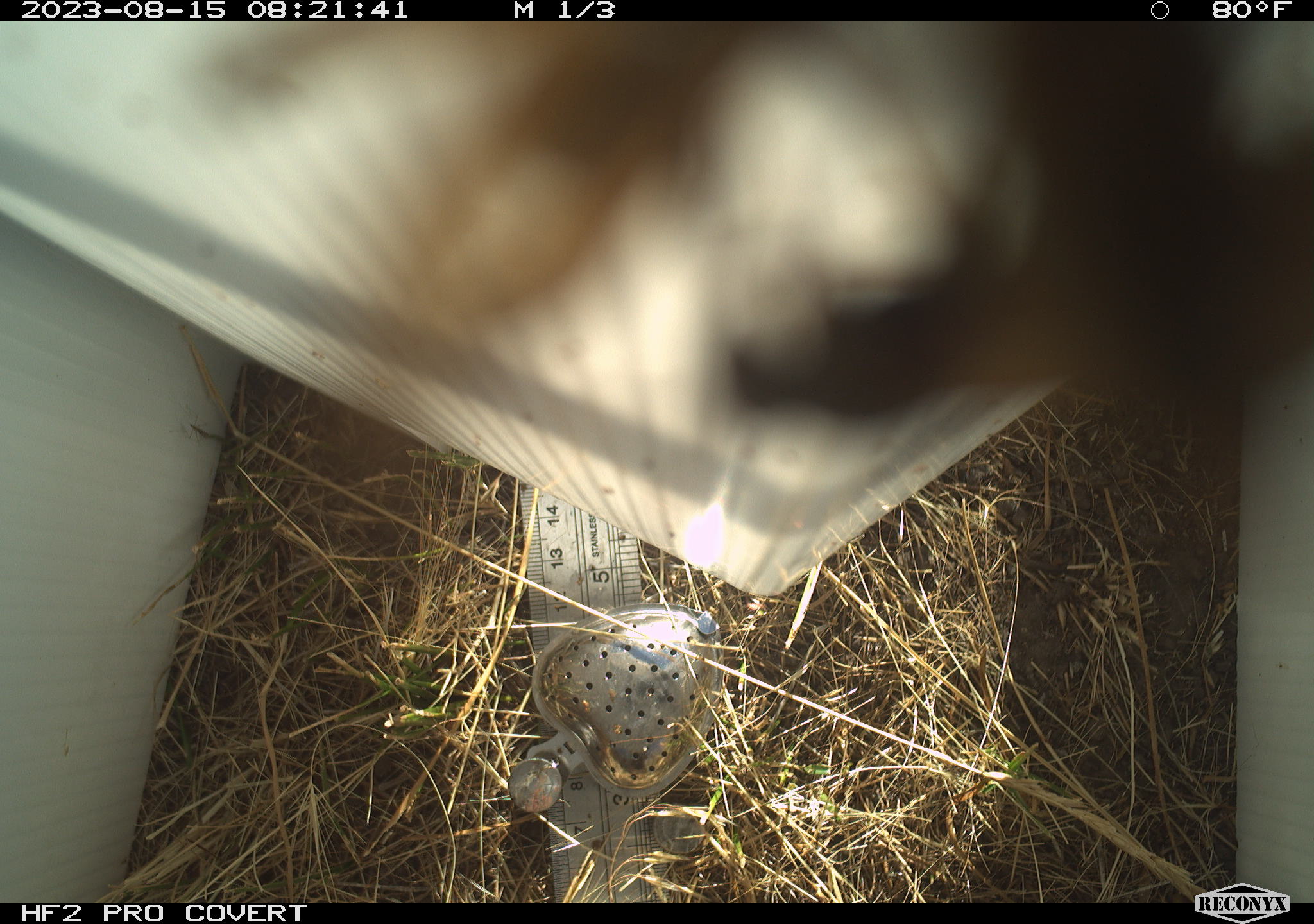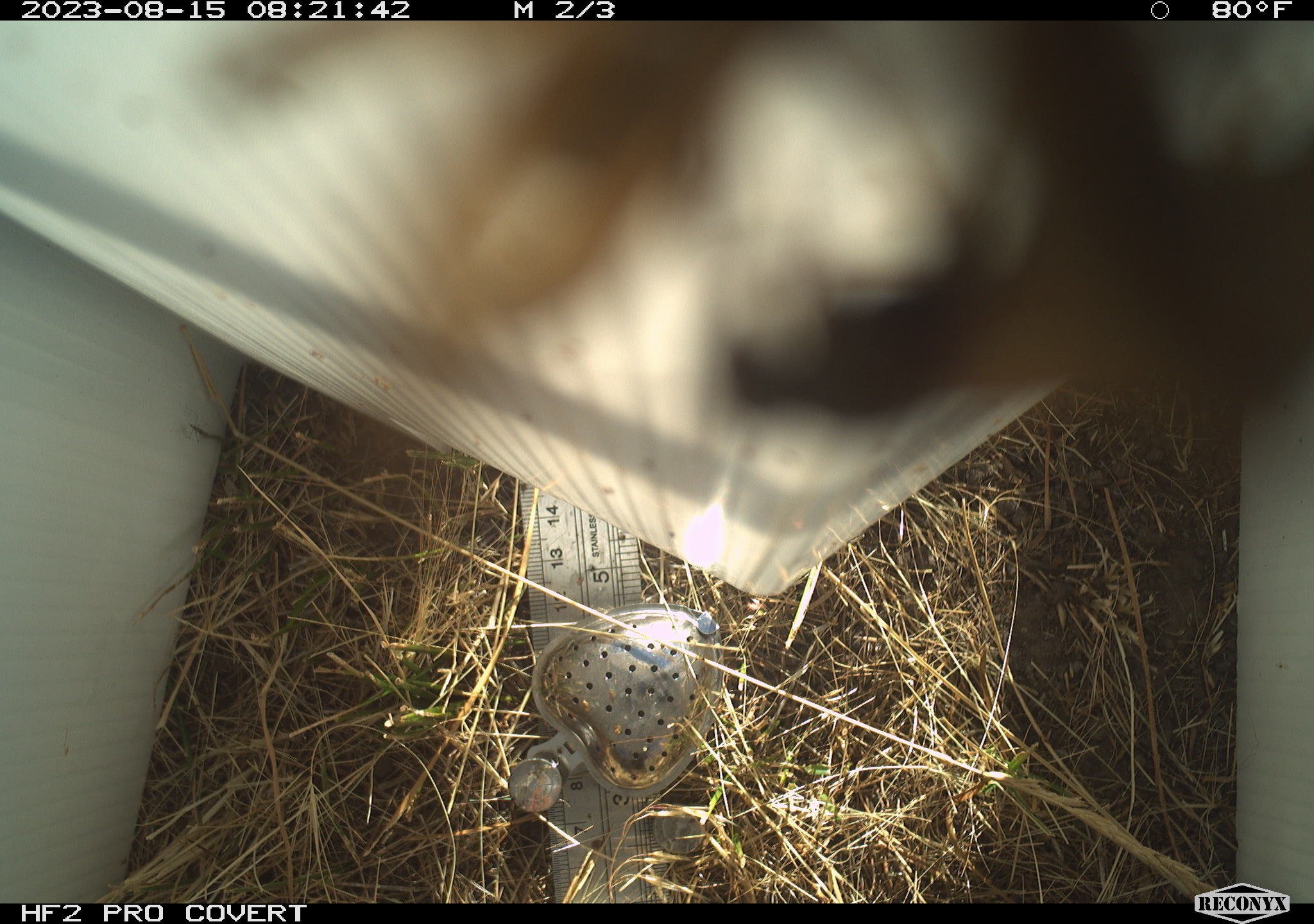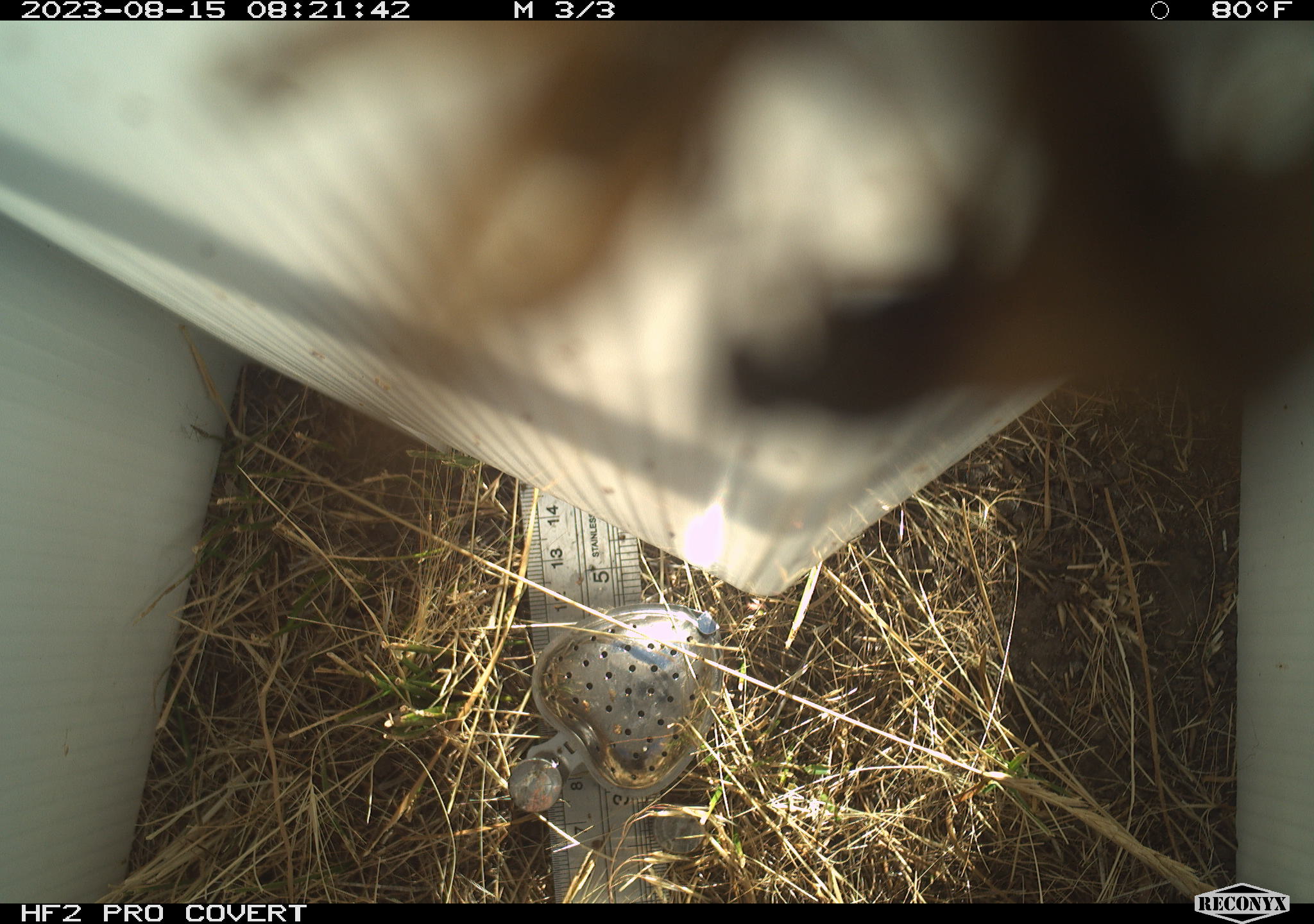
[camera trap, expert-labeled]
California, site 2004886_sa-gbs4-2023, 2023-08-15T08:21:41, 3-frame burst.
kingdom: Animalia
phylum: Arthropoda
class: Insecta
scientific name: Insecta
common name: insect